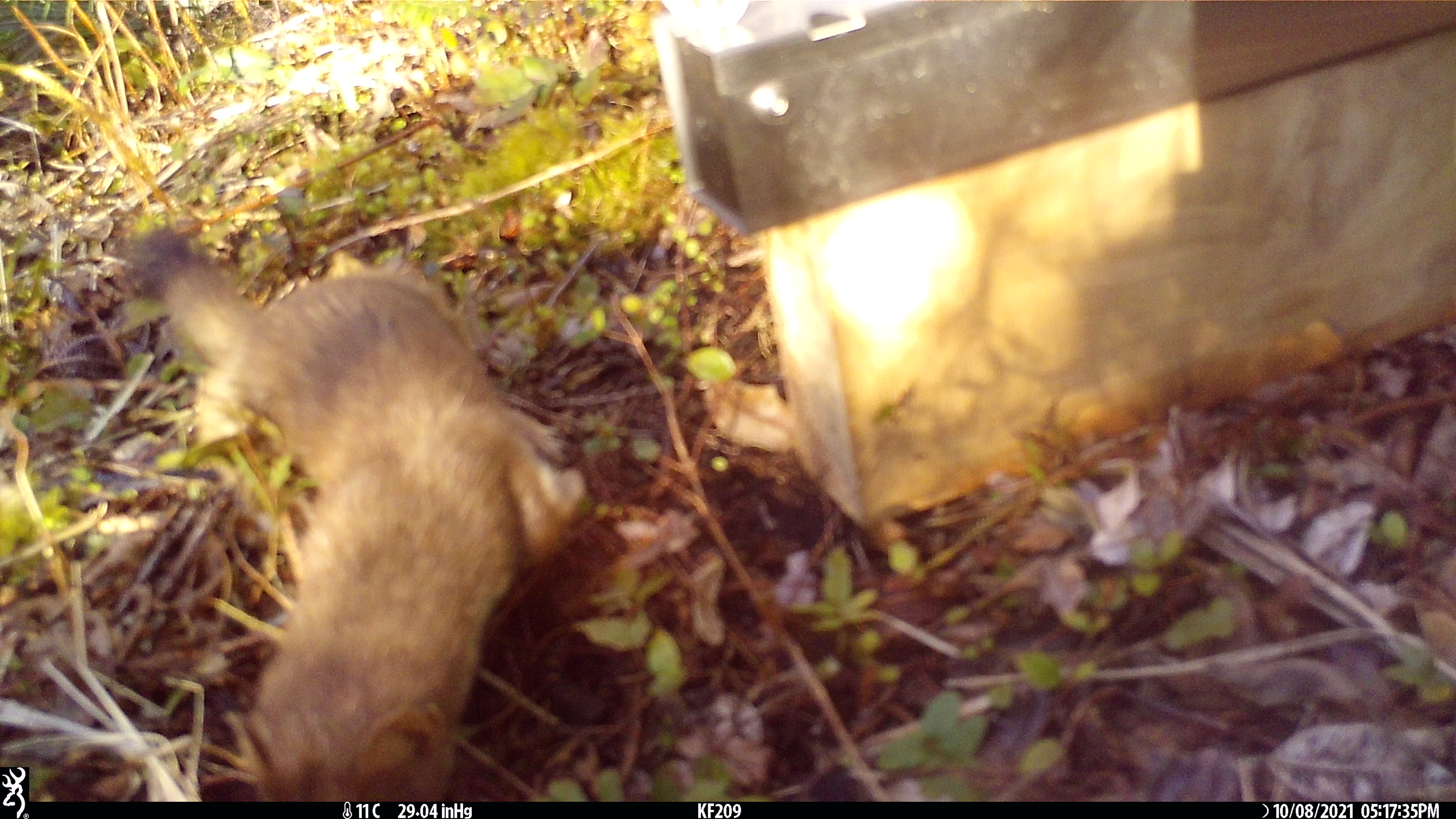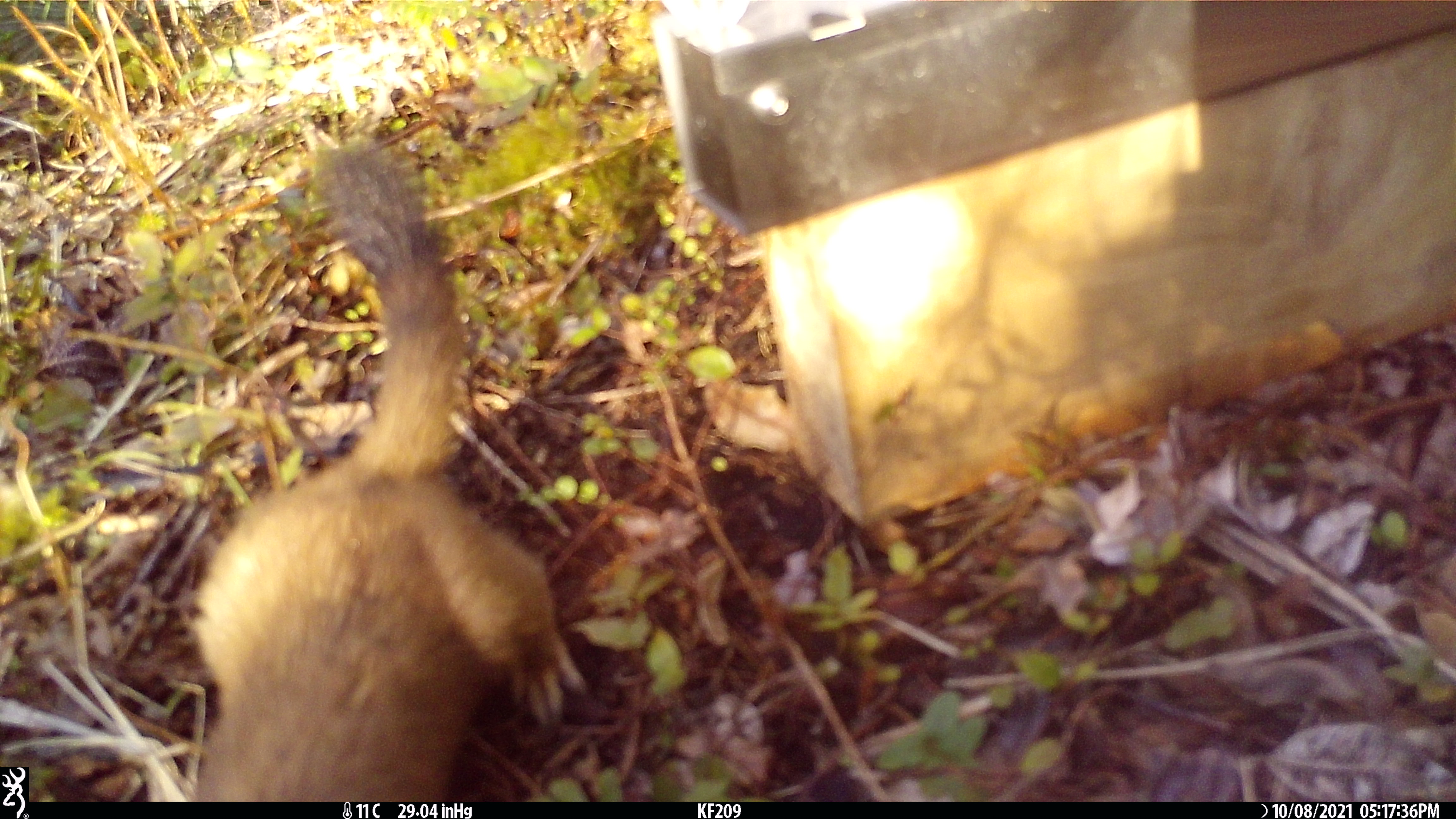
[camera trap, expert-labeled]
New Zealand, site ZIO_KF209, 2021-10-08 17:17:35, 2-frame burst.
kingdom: Animalia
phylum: Chordata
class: Mammalia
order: Carnivora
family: Mustelidae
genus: Mustela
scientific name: Mustela erminea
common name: stoat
Stoat (Mustela erminea).